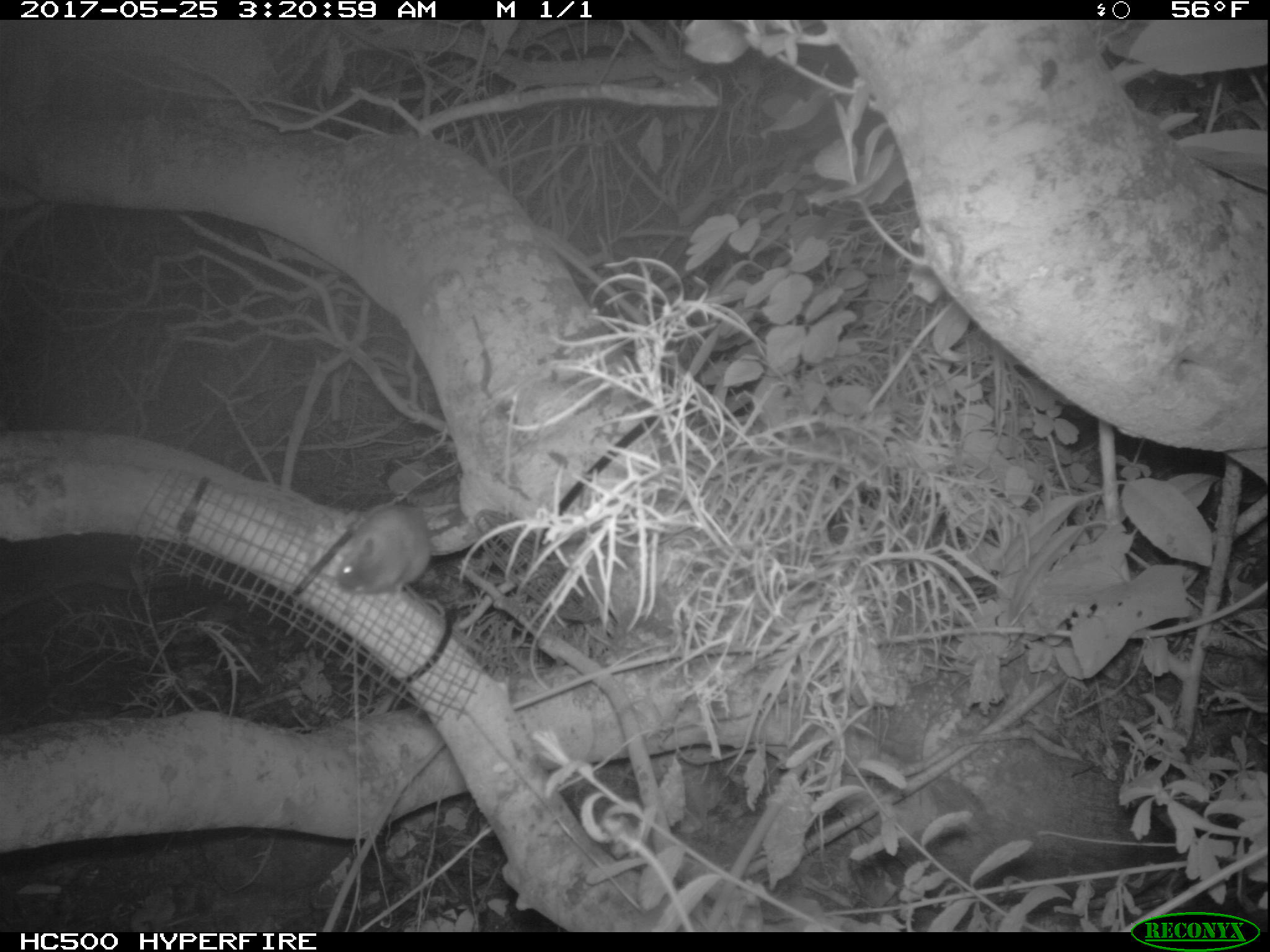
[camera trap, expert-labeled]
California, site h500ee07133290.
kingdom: Animalia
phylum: Chordata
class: Mammalia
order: Rodentia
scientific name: Rodentia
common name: rodent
Rodent (Rodentia).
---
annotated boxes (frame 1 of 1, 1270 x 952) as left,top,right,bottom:
rodent: 338,502,432,594